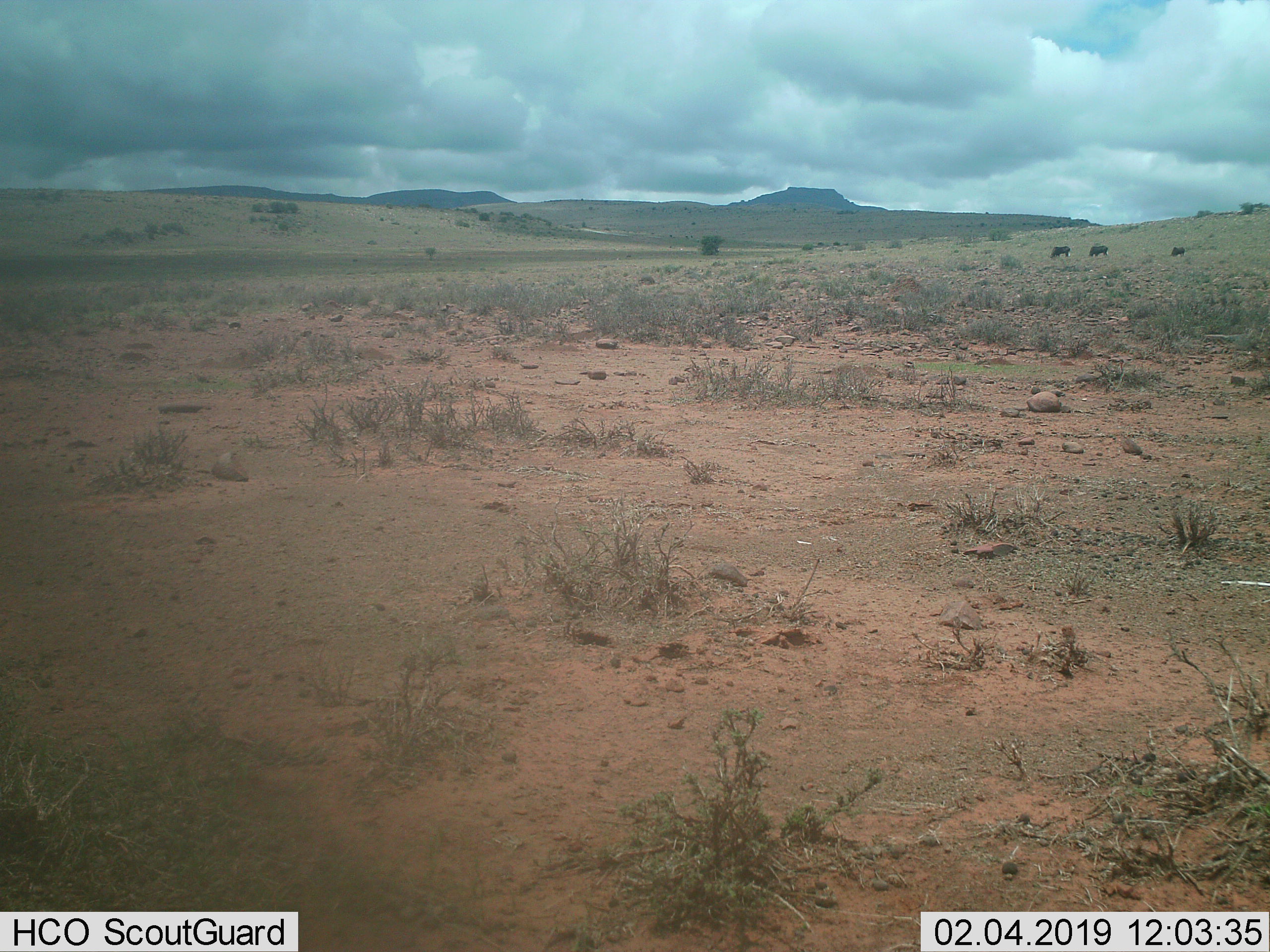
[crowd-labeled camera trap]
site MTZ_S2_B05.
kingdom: Animalia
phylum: Chordata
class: Mammalia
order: Artiodactyla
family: Bovidae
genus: Connochaetes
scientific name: Connochaetes gnou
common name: black wildebeest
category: wildebeestblack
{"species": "wildebeestblack (black wildebeest) (Connochaetes gnou)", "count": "3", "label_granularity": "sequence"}